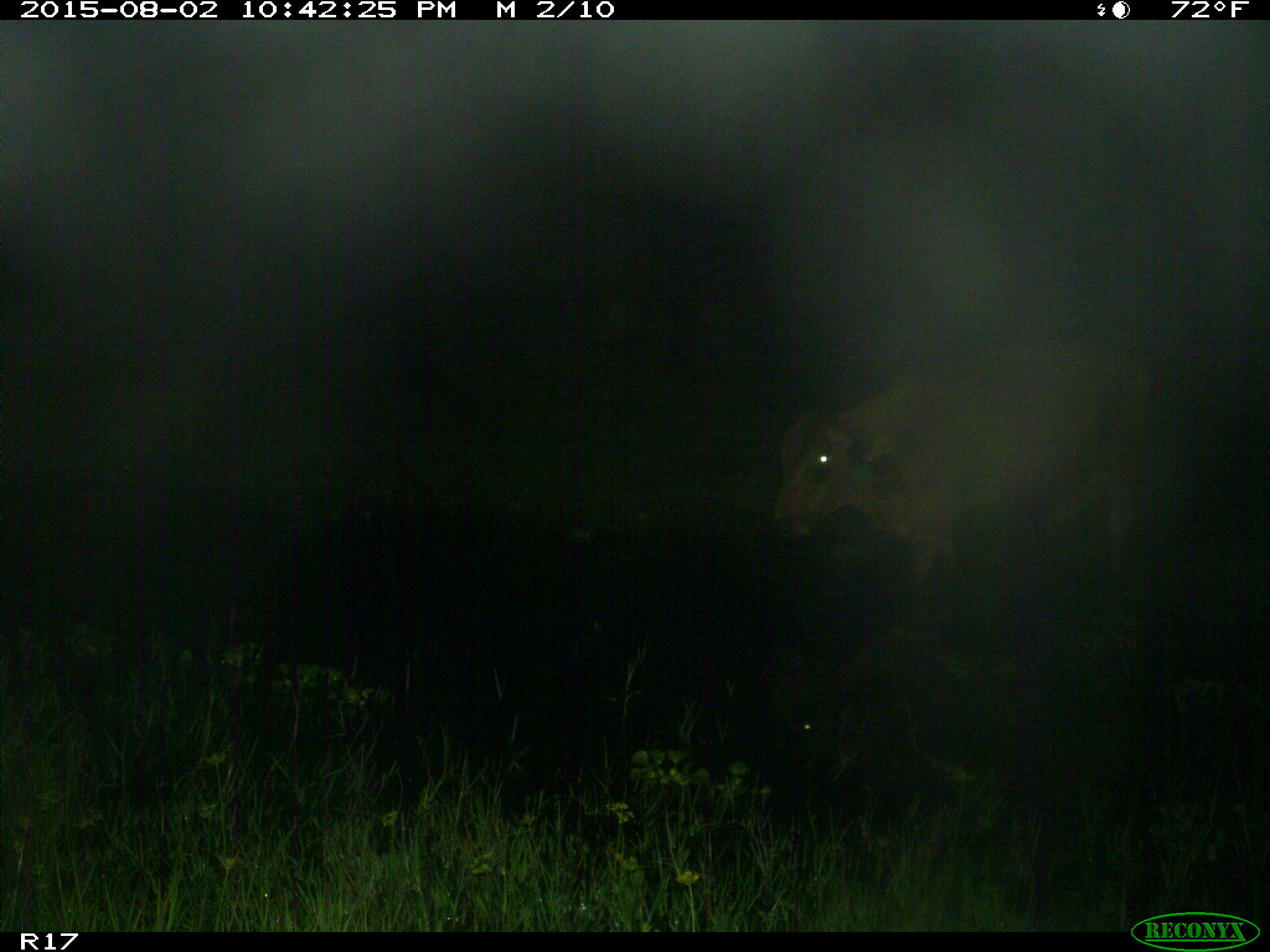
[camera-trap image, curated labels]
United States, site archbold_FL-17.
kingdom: Animalia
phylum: Chordata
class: Mammalia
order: Artiodactyla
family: Bovidae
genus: Bos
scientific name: Bos taurus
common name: domestic cow